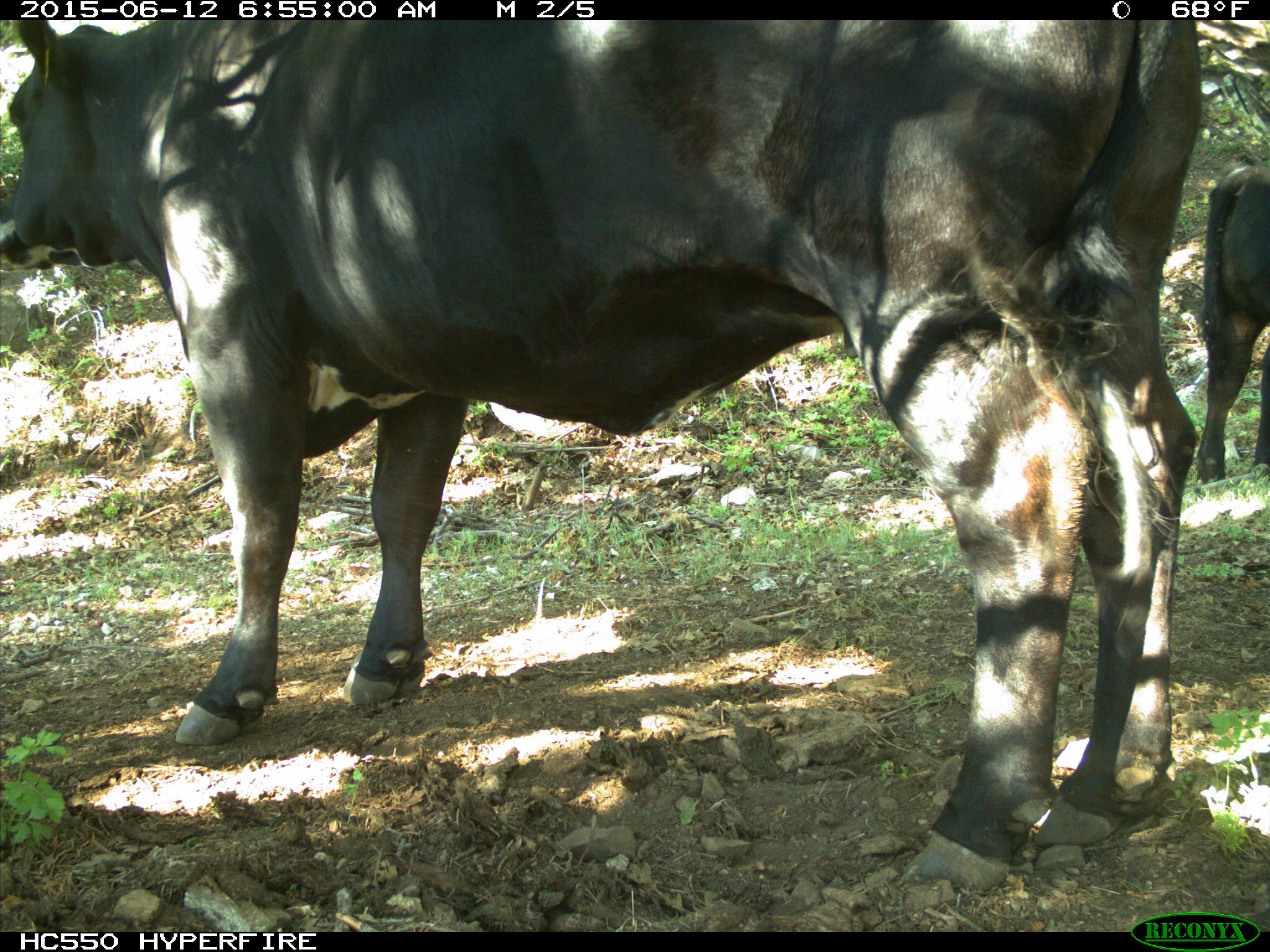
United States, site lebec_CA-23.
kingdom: Animalia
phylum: Chordata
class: Mammalia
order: Artiodactyla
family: Bovidae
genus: Bos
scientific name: Bos taurus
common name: domestic cow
Bos taurus (domestic cow).